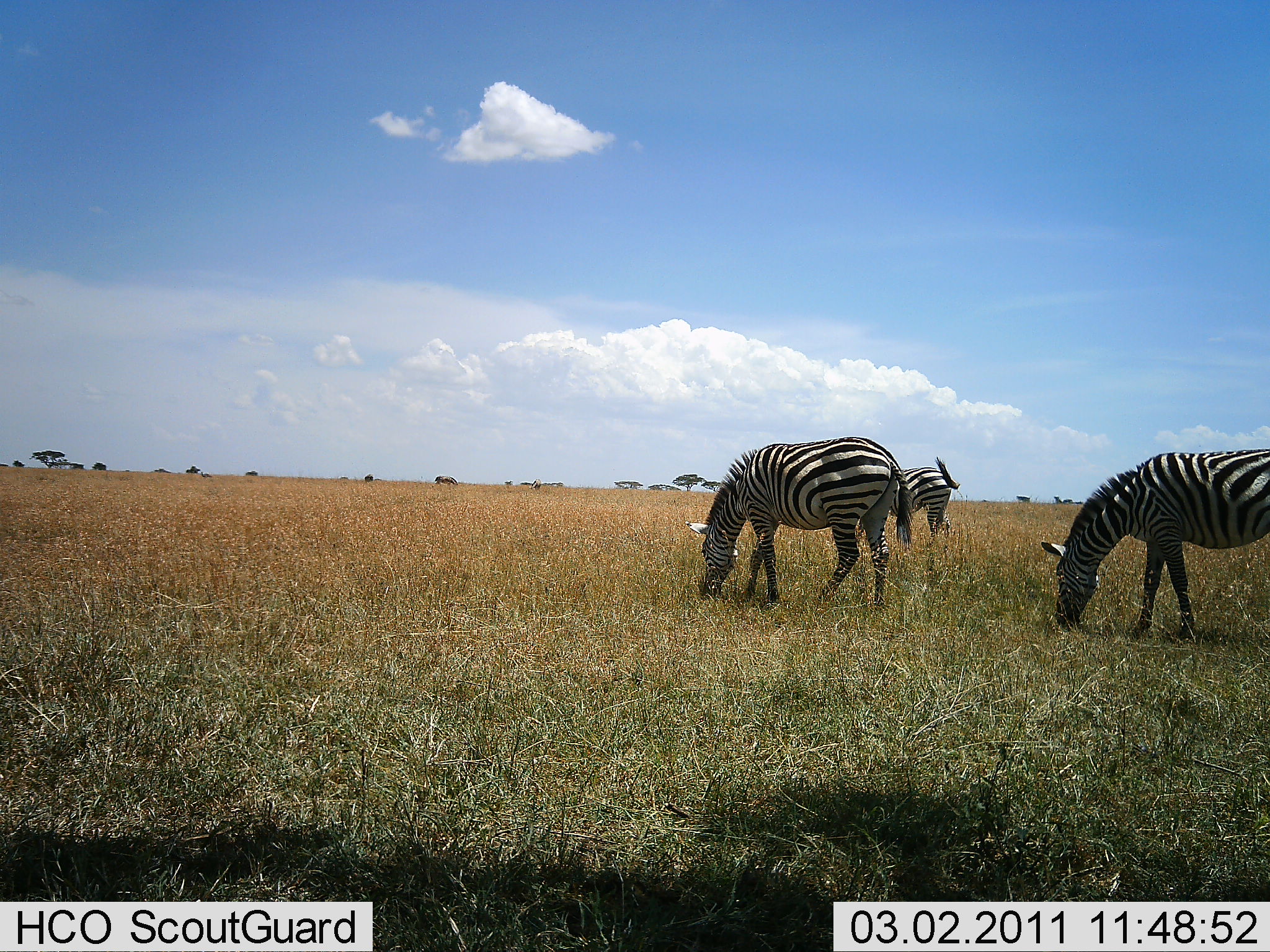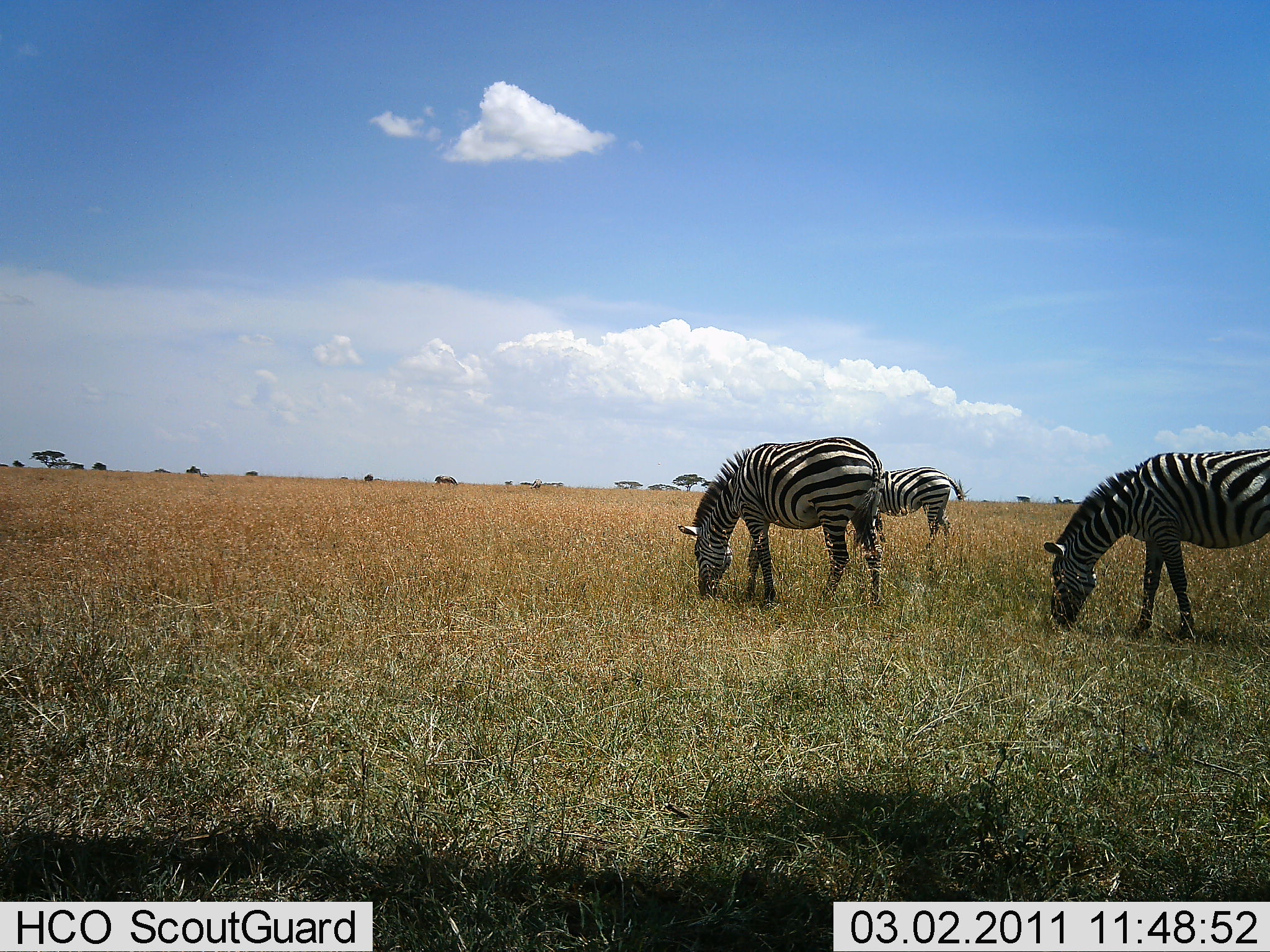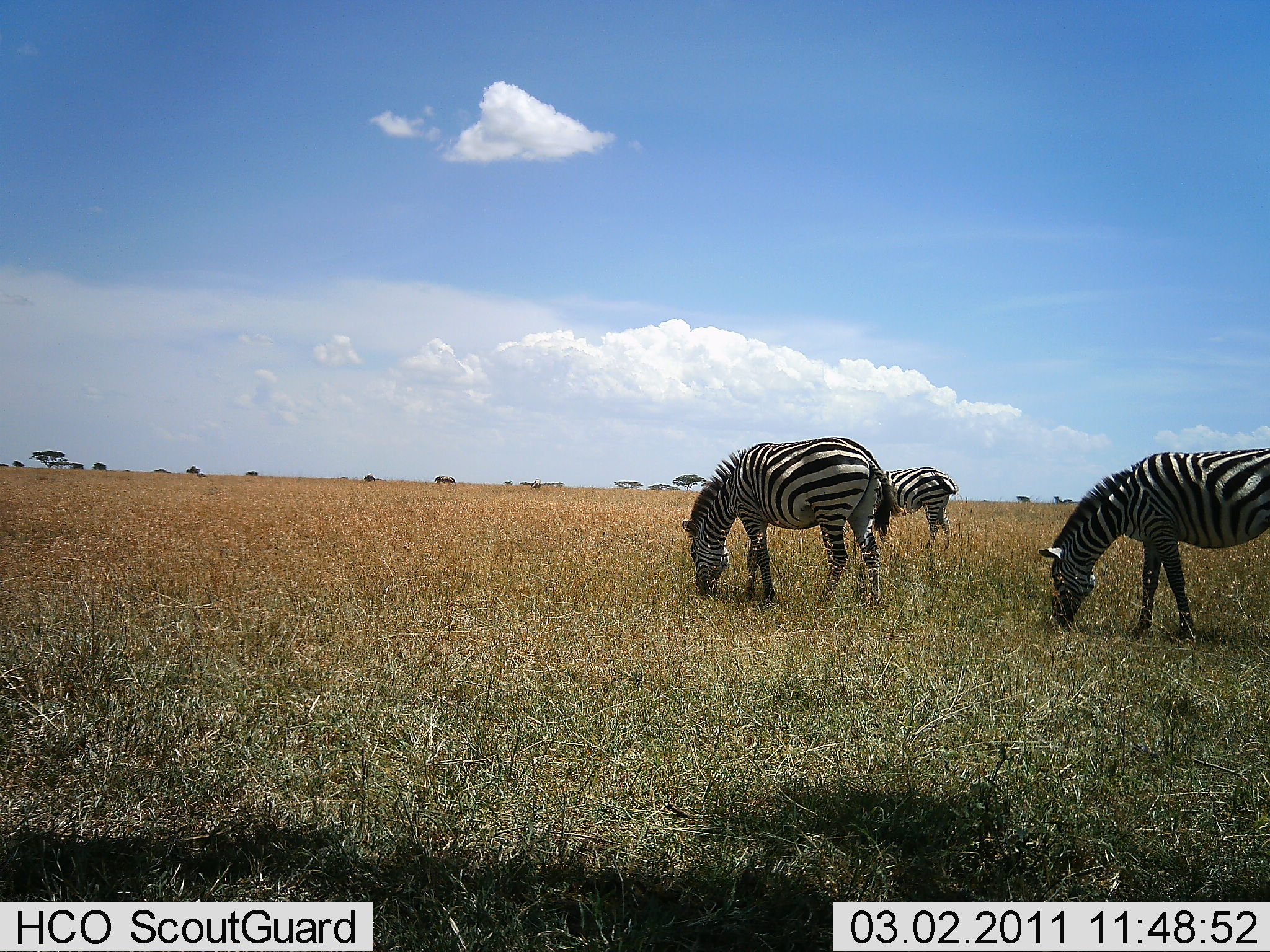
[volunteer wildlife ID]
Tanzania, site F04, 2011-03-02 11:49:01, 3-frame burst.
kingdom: Animalia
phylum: Chordata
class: Mammalia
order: Perissodactyla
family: Equidae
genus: Equus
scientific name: Equus quagga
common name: plains zebra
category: zebra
Zebra (plains zebra) (Equus quagga), count 3. Behavior (volunteer vote fractions): standing 17%, resting 0%, moving 0%, interacting 0%. Young present (vote fraction): 0%. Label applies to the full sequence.